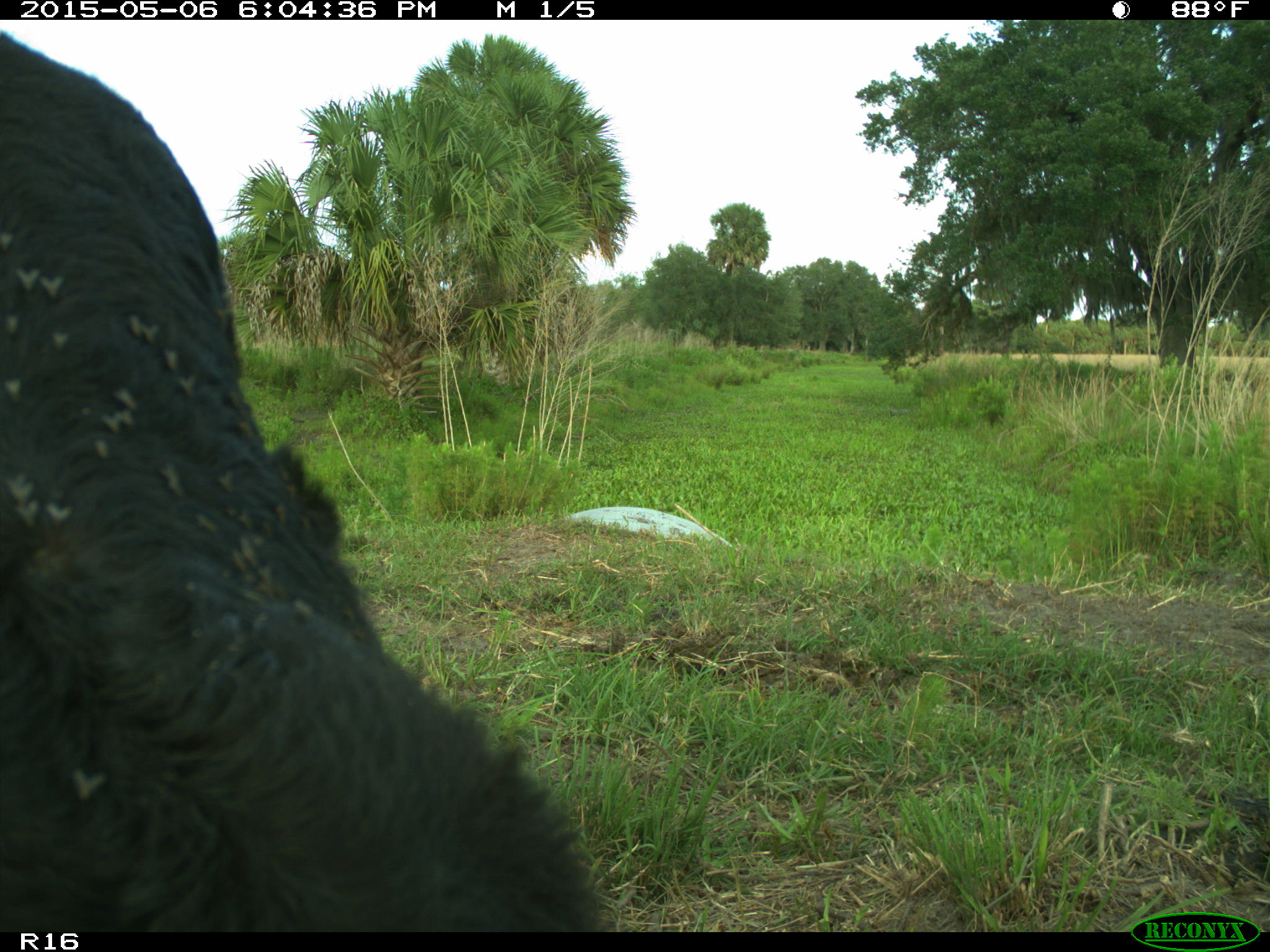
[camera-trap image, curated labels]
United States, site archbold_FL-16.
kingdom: Animalia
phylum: Chordata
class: Mammalia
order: Artiodactyla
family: Bovidae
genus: Bos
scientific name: Bos taurus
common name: domestic cow